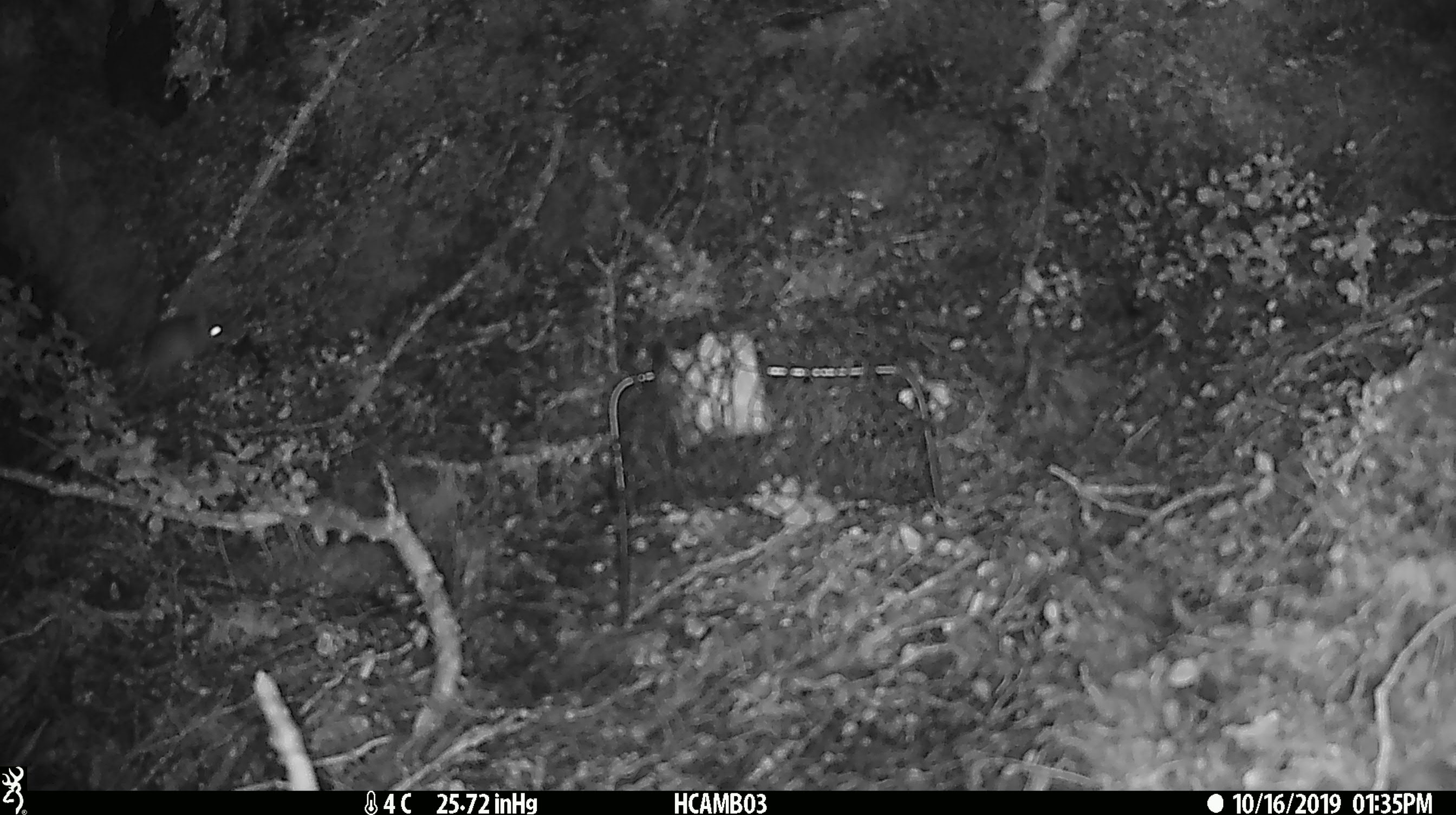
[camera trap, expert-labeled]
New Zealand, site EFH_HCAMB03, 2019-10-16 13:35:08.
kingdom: Animalia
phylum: Chordata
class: Mammalia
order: Rodentia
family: Muridae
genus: Mus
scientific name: Mus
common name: mouse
Mouse (Mus).